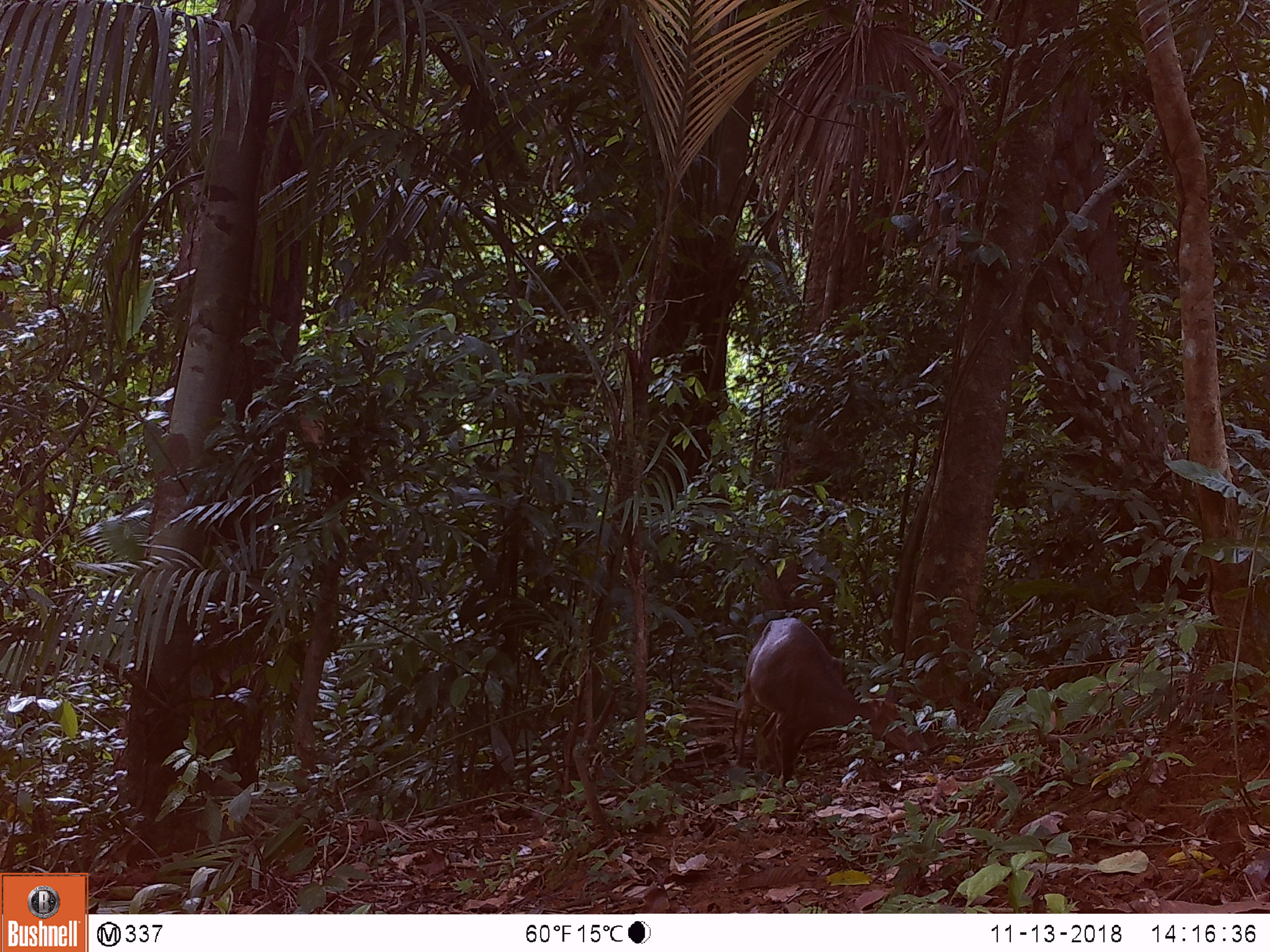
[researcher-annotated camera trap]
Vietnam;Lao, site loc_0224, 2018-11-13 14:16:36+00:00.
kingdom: Animalia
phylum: Chordata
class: Mammalia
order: Artiodactyla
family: Cervidae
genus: Muntiacus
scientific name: Muntiacus vuquangensis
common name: large-antlered muntjac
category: large antlered muntjac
Large antlered muntjac (large-antlered muntjac) (Muntiacus vuquangensis). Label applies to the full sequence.